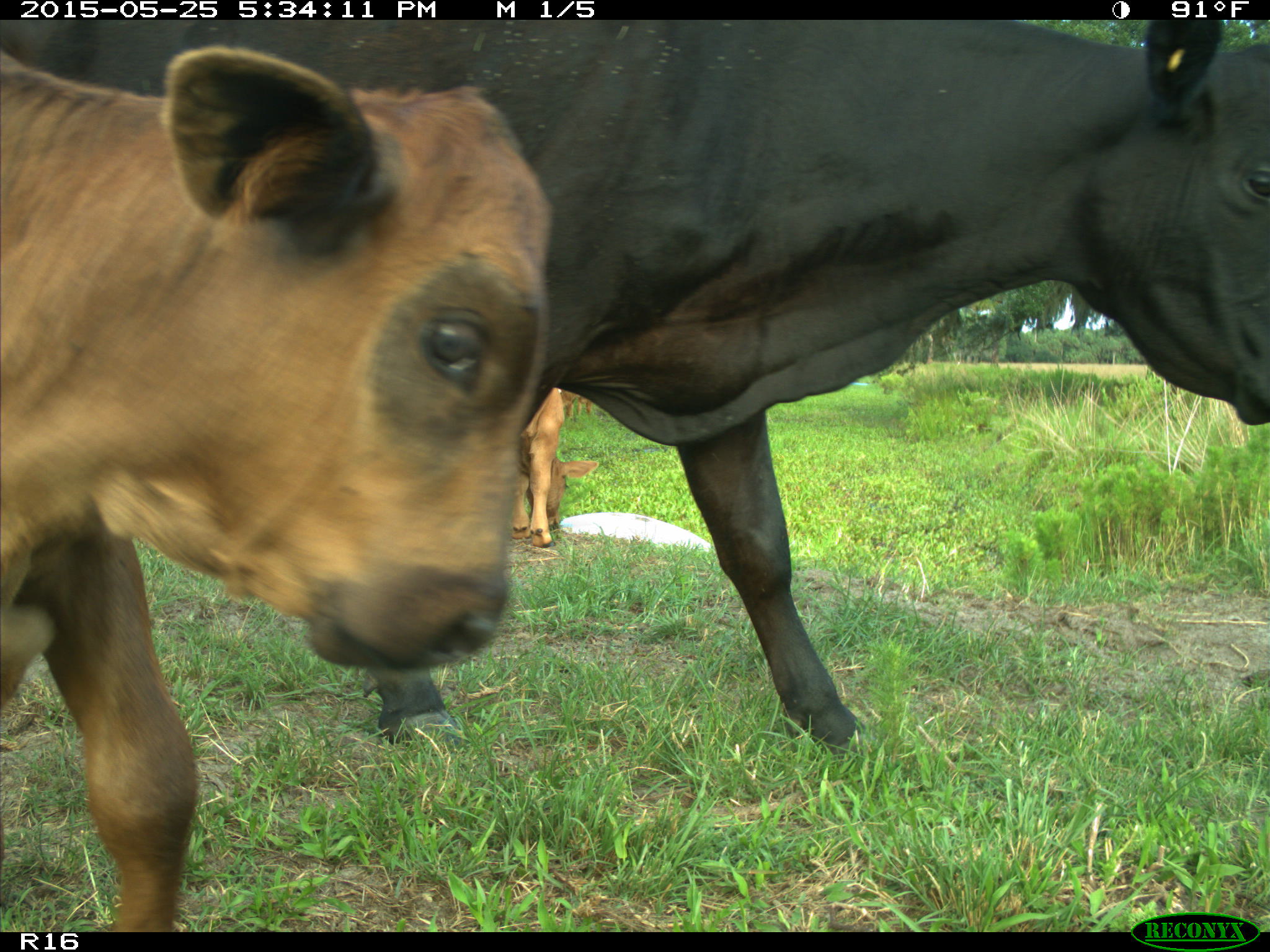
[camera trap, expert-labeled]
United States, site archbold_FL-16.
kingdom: Animalia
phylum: Chordata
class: Mammalia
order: Artiodactyla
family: Bovidae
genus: Bos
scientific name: Bos taurus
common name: domestic cow